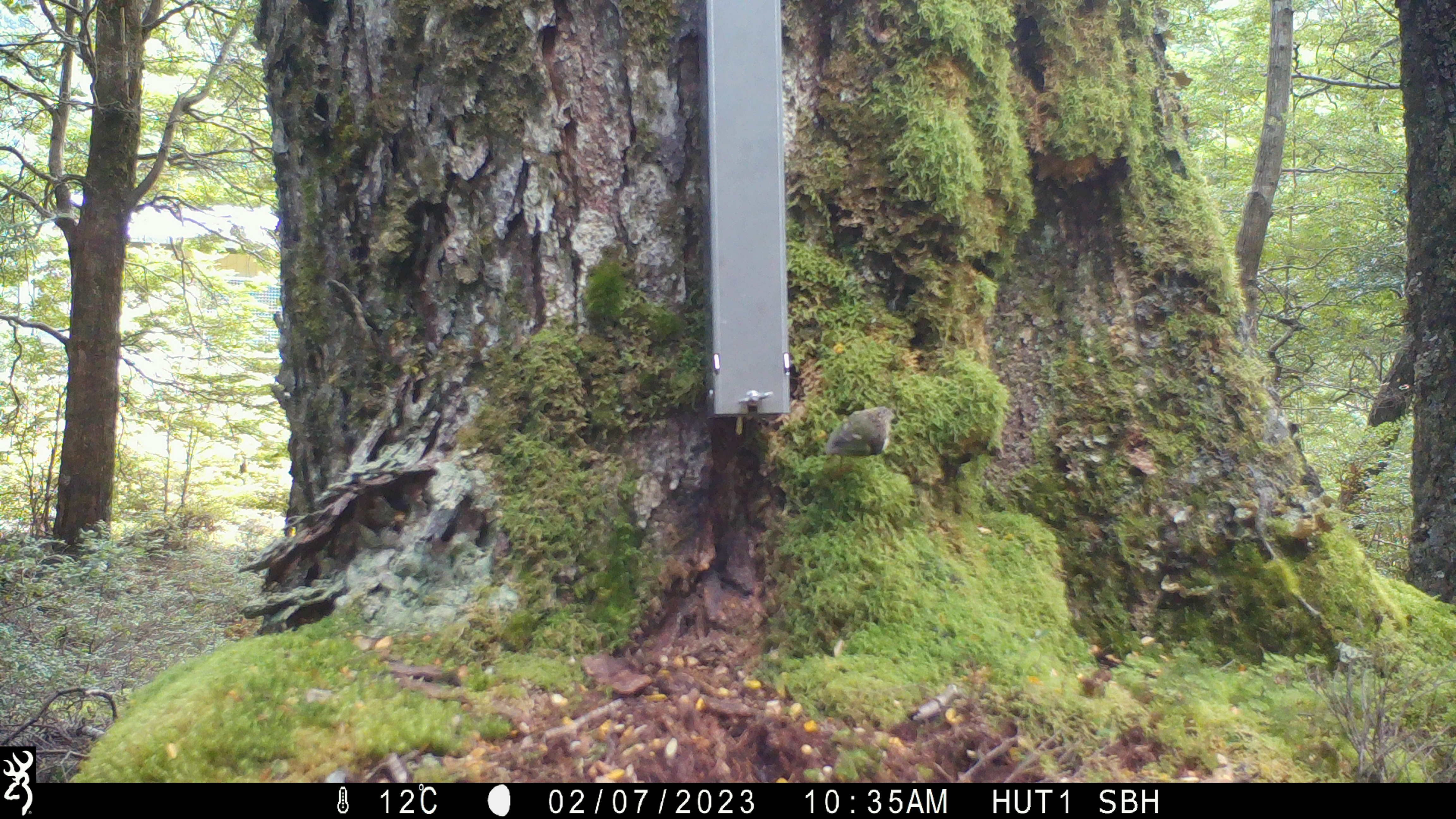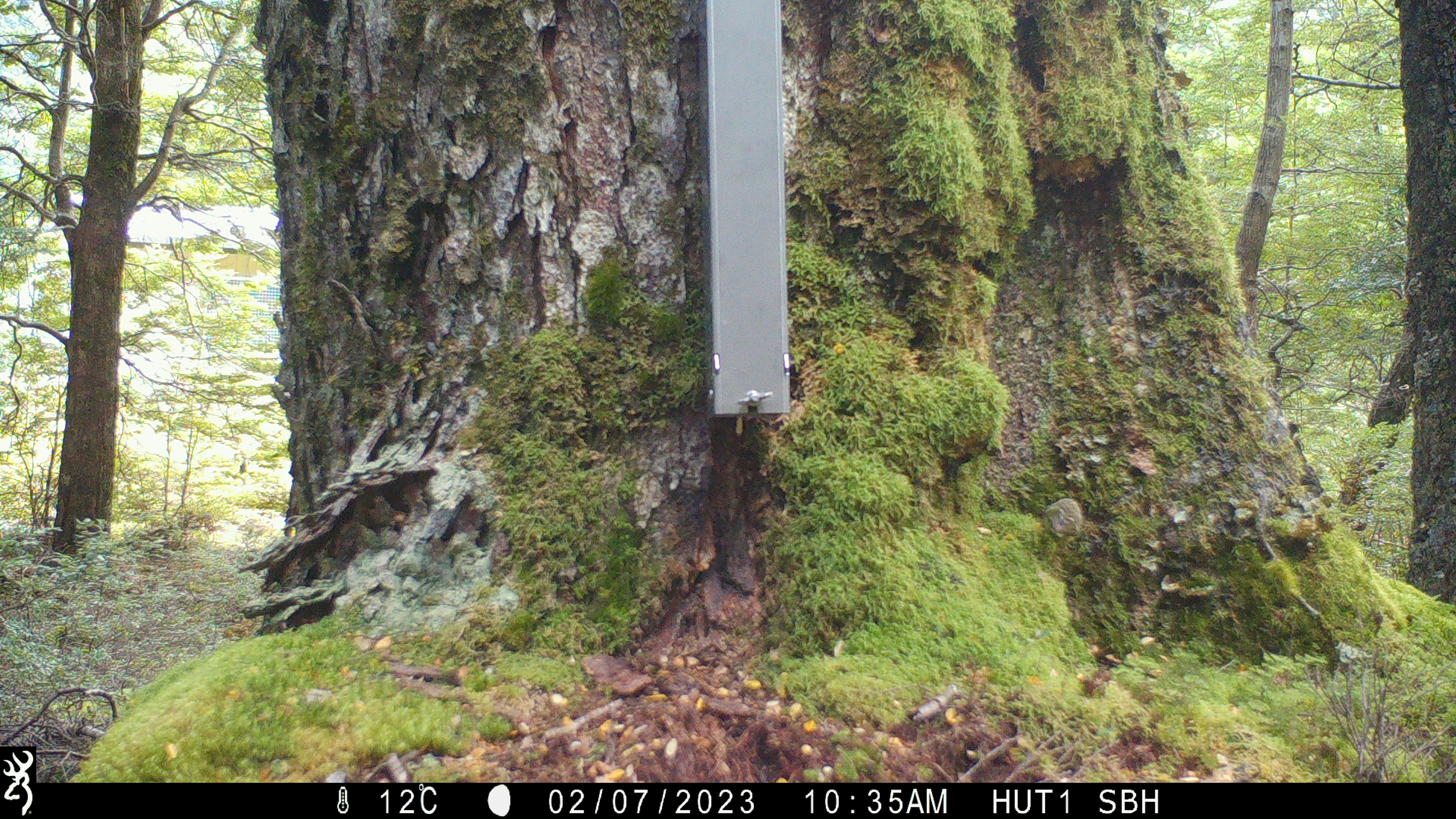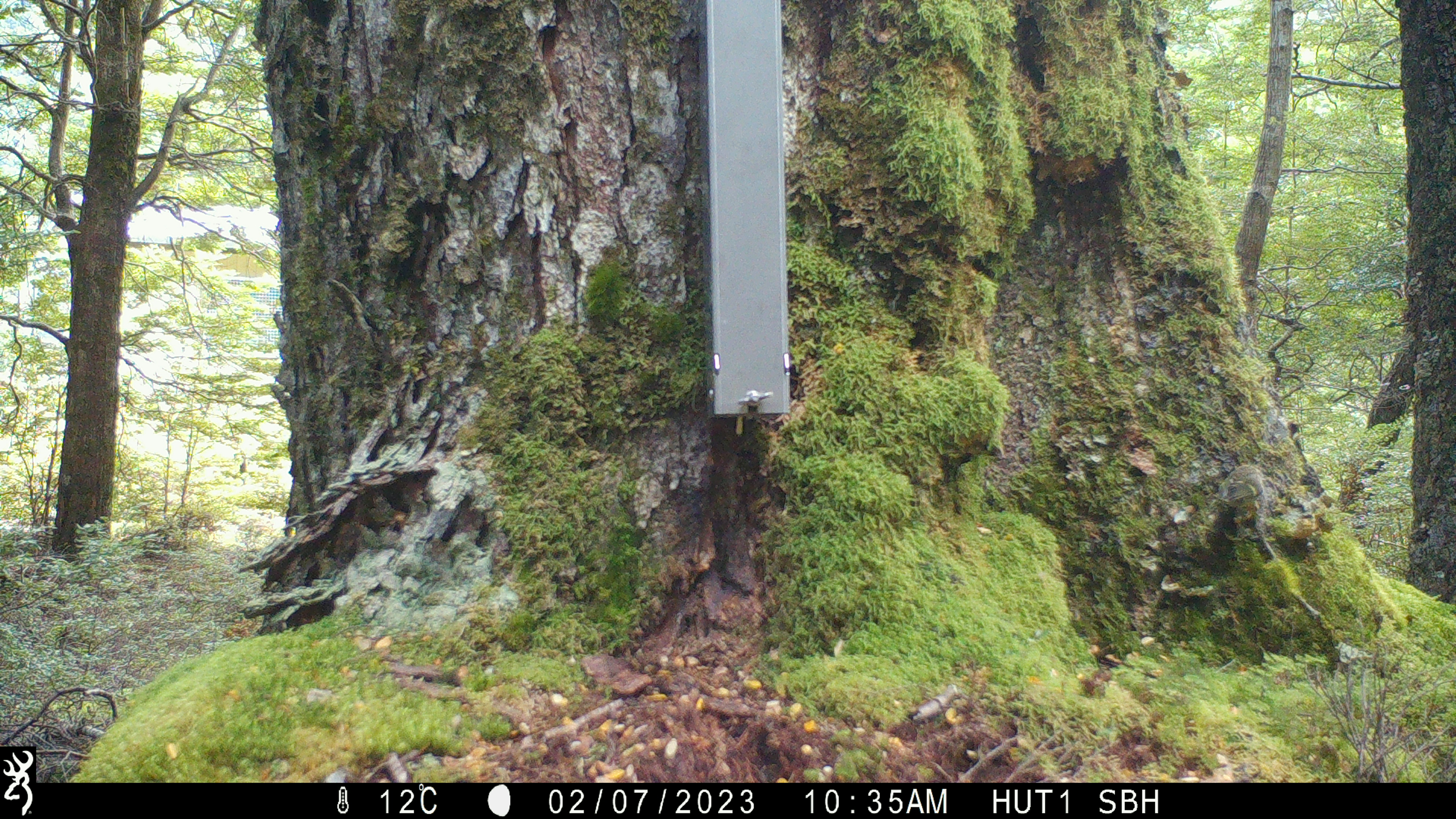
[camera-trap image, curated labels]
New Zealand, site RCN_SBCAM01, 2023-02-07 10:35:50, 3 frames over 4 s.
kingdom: Animalia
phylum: Chordata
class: Aves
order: Passeriformes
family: Acanthisittidae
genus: Acanthisitta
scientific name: Acanthisitta chloris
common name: rifleman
Rifleman (Acanthisitta chloris).